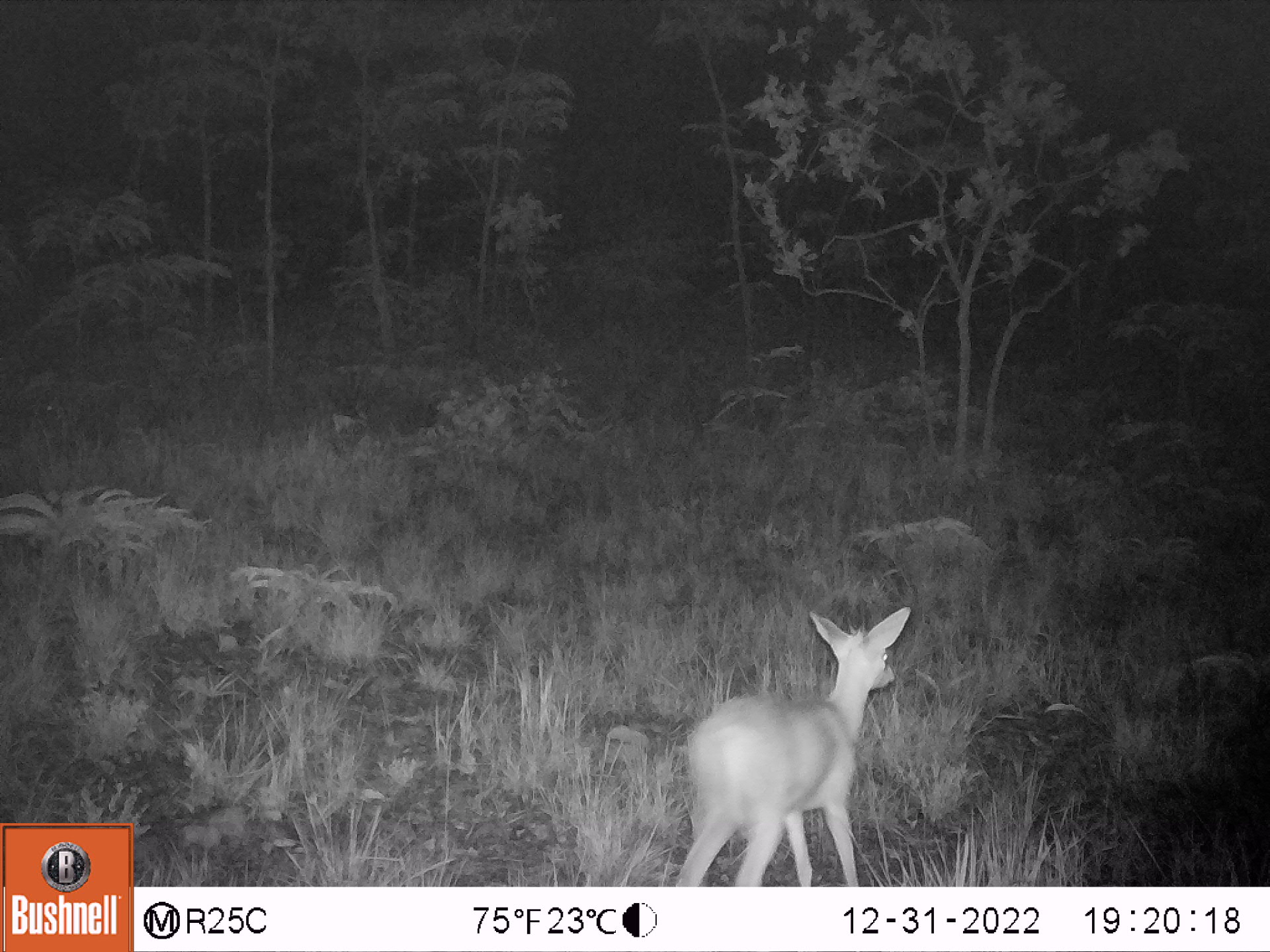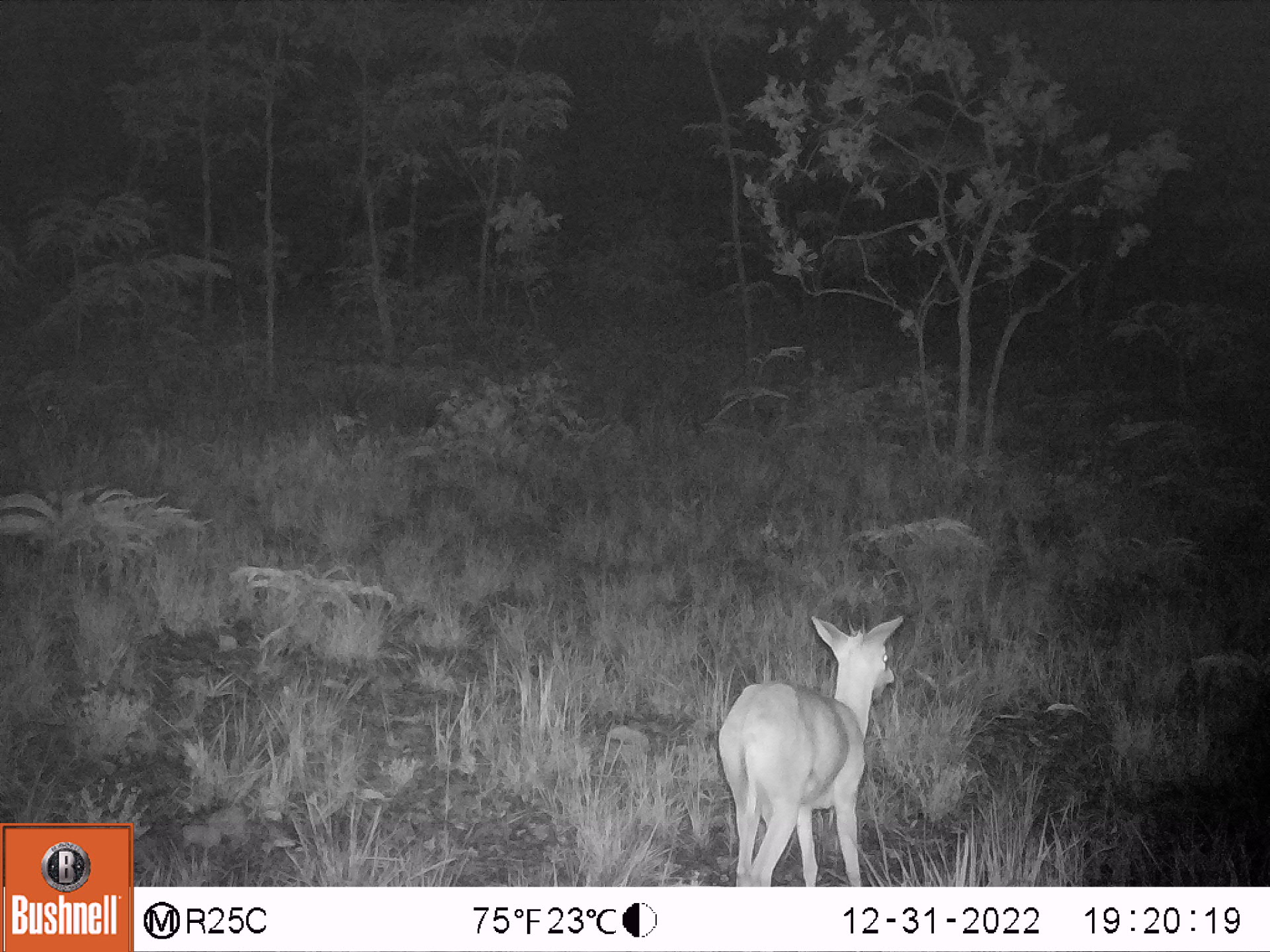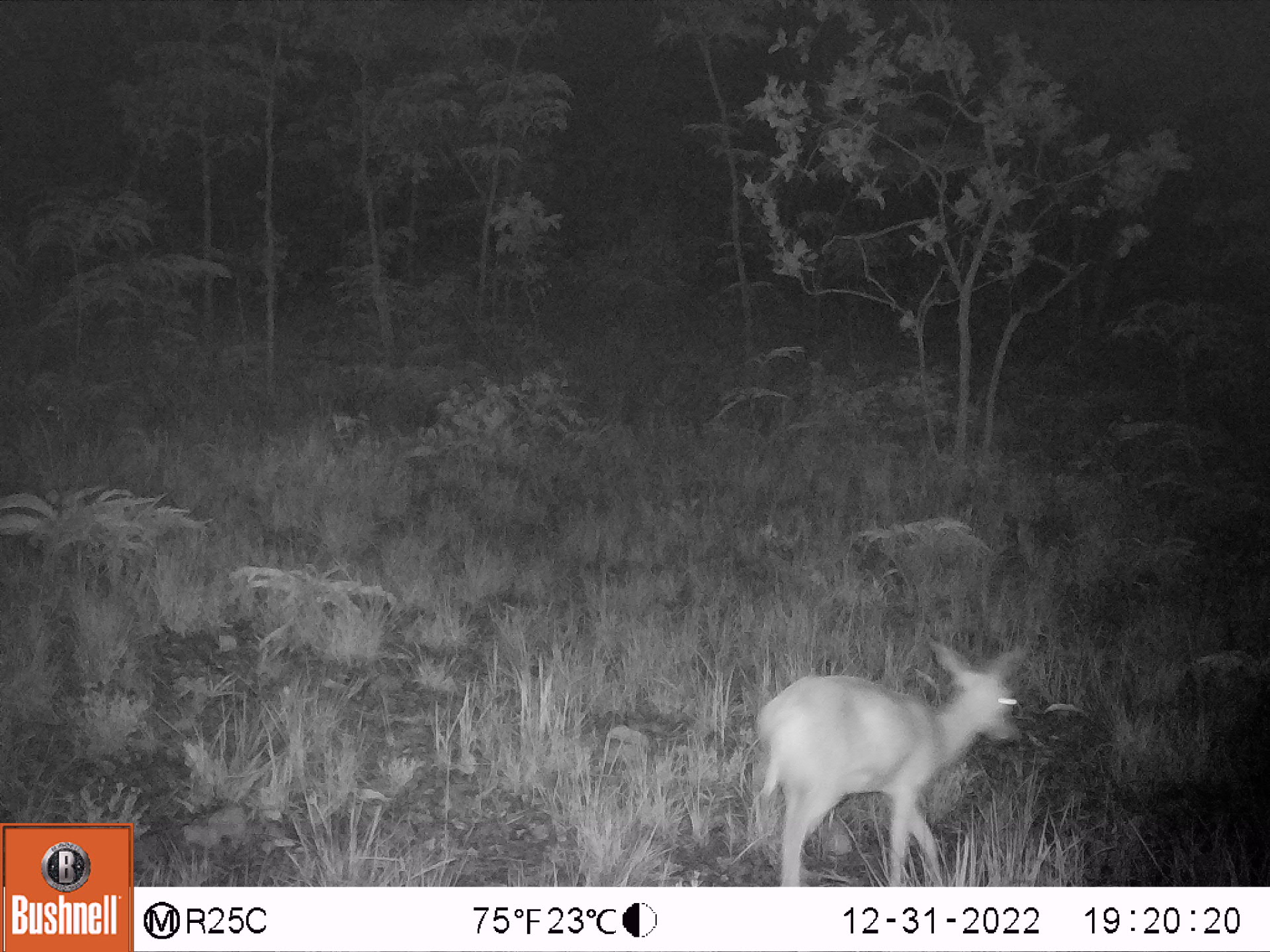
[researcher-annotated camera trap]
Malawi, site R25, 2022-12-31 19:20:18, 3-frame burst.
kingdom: Animalia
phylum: Chordata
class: Mammalia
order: Artiodactyla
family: Bovidae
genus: Sylvicapra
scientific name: Sylvicapra grimmia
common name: common duiker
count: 1